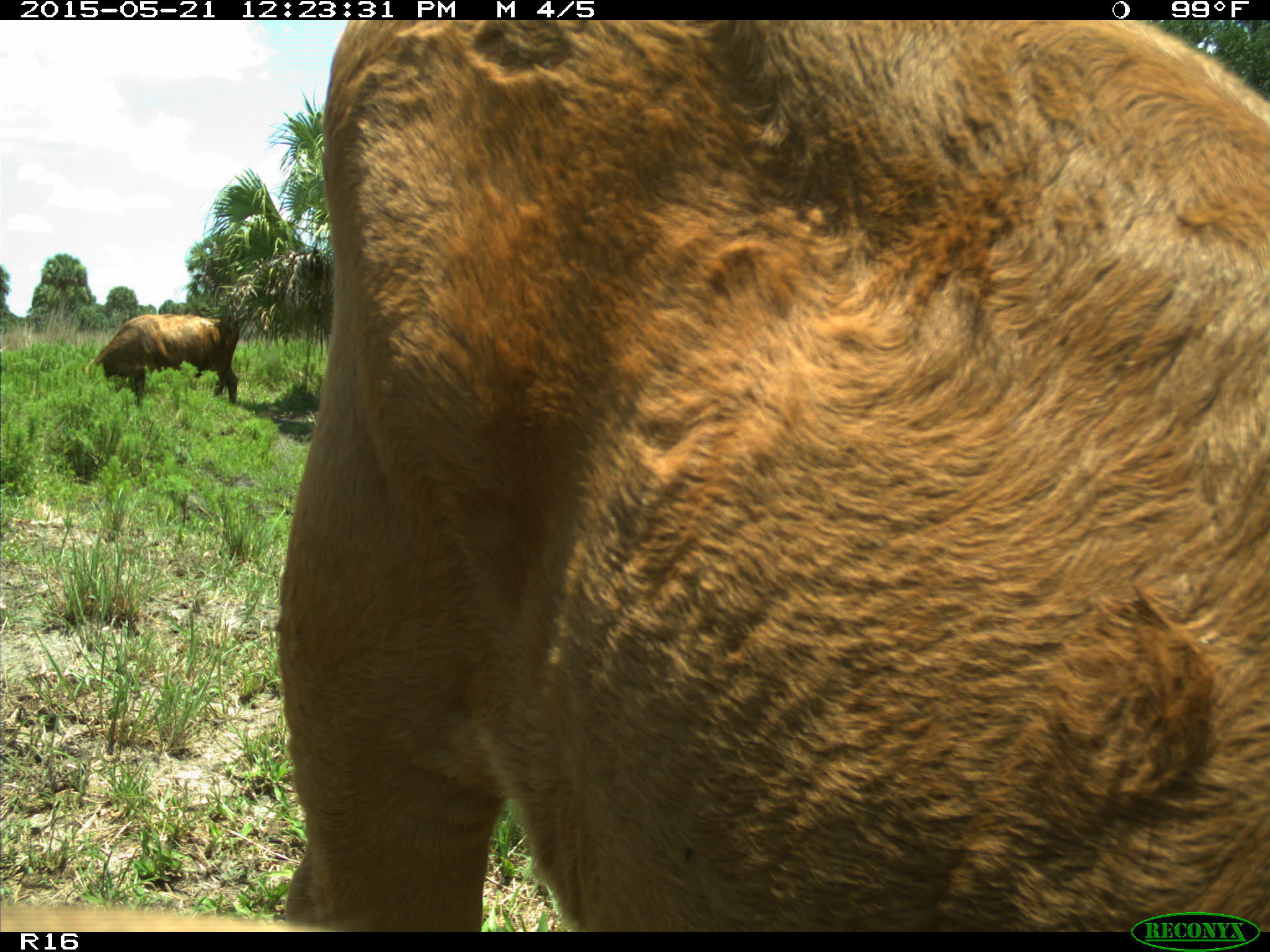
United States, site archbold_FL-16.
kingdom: Animalia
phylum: Chordata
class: Mammalia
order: Artiodactyla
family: Bovidae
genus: Bos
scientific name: Bos taurus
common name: domestic cow